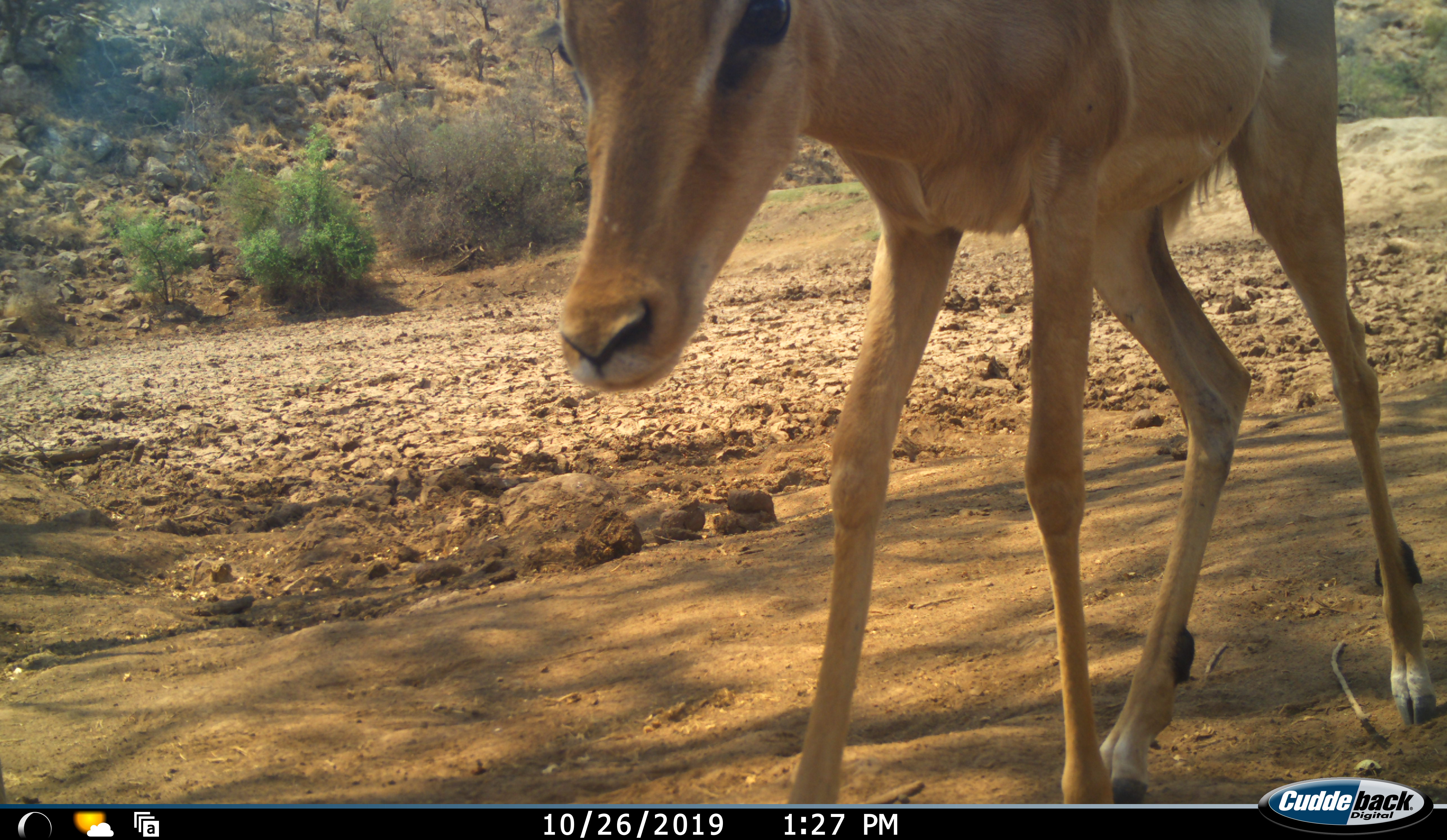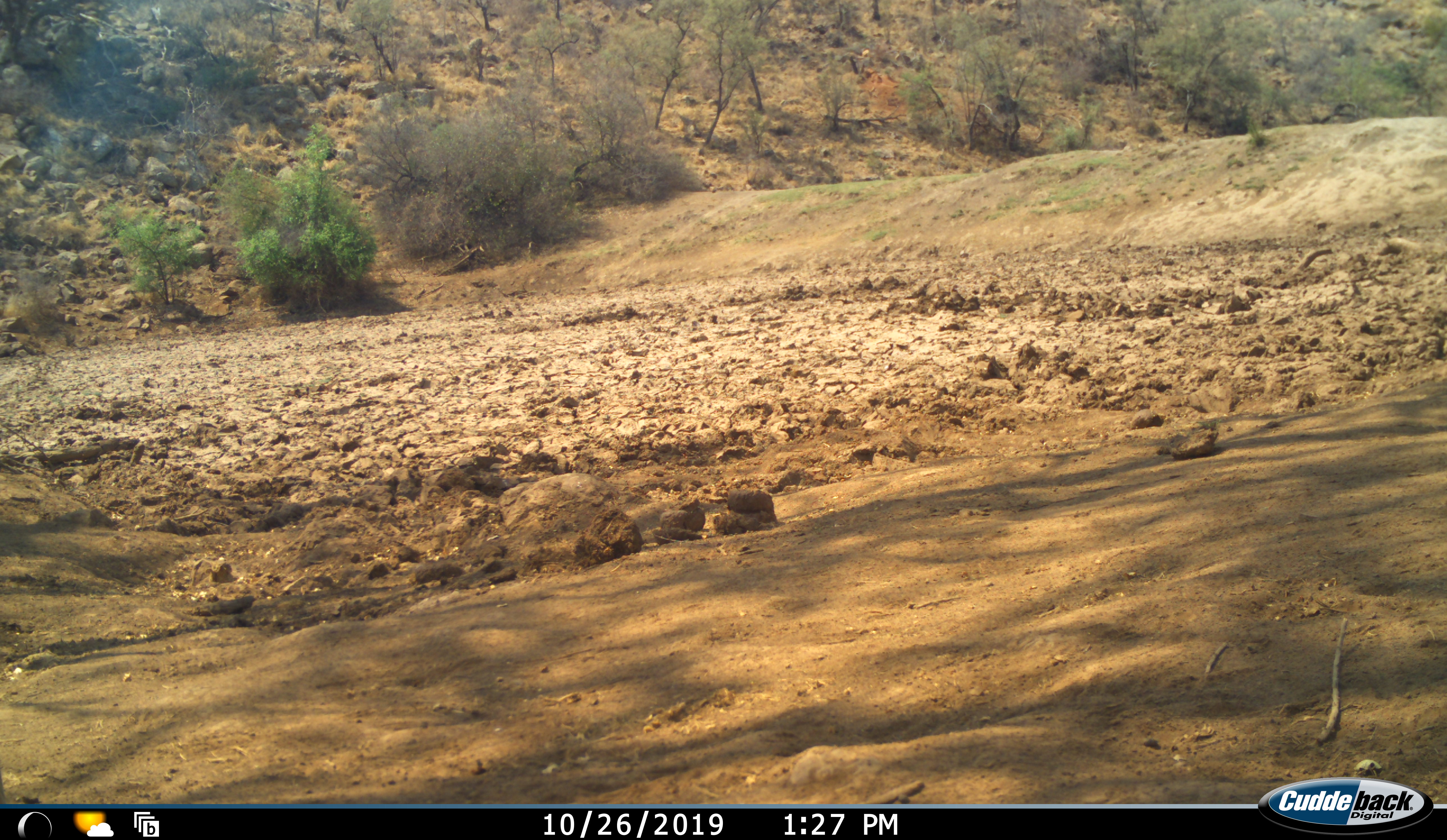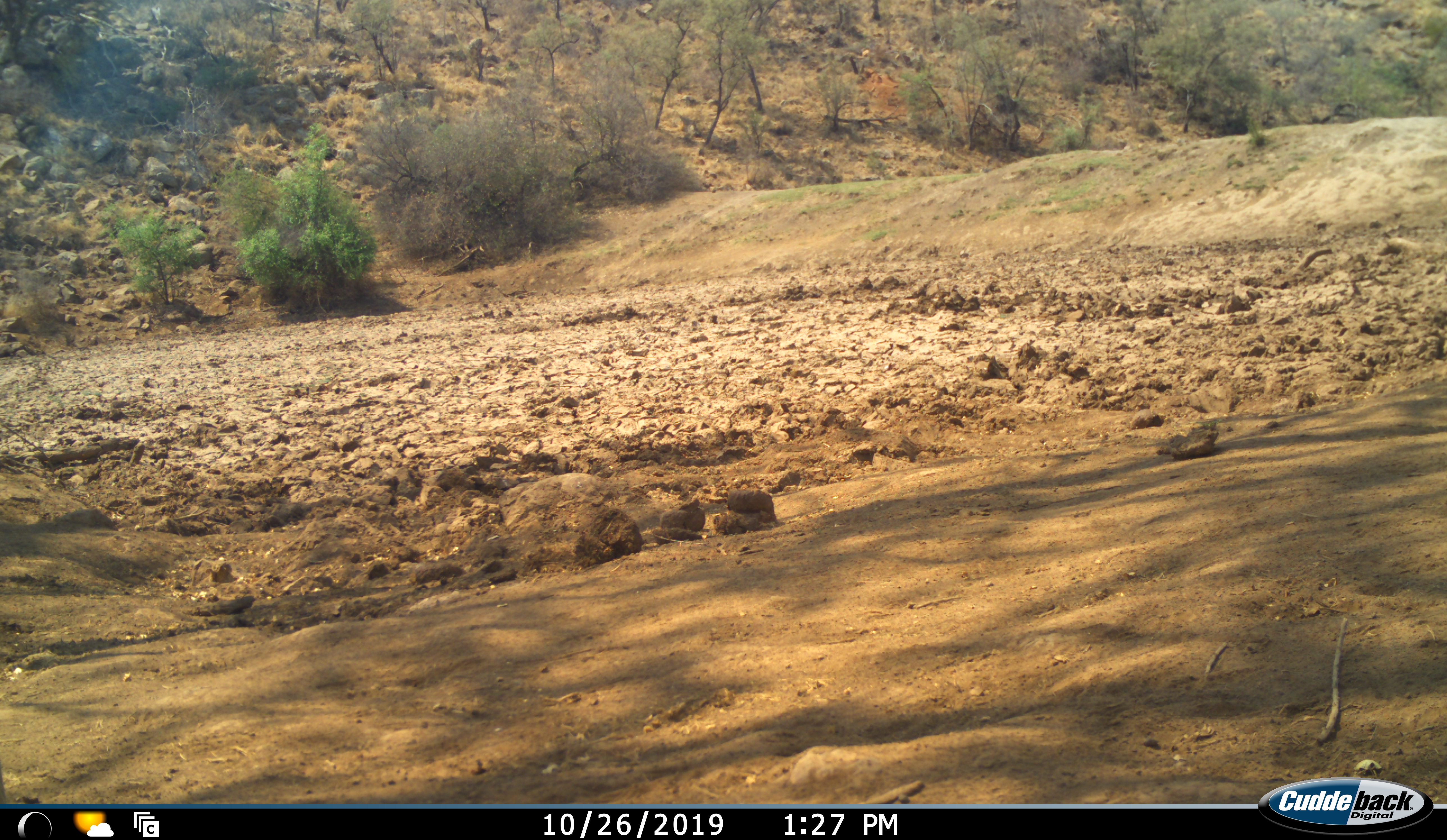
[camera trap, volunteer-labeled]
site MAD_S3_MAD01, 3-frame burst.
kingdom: Animalia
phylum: Chordata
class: Mammalia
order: Artiodactyla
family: Bovidae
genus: Aepyceros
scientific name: Aepyceros melampus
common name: impala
Impala (Aepyceros melampus), count 1. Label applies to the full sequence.